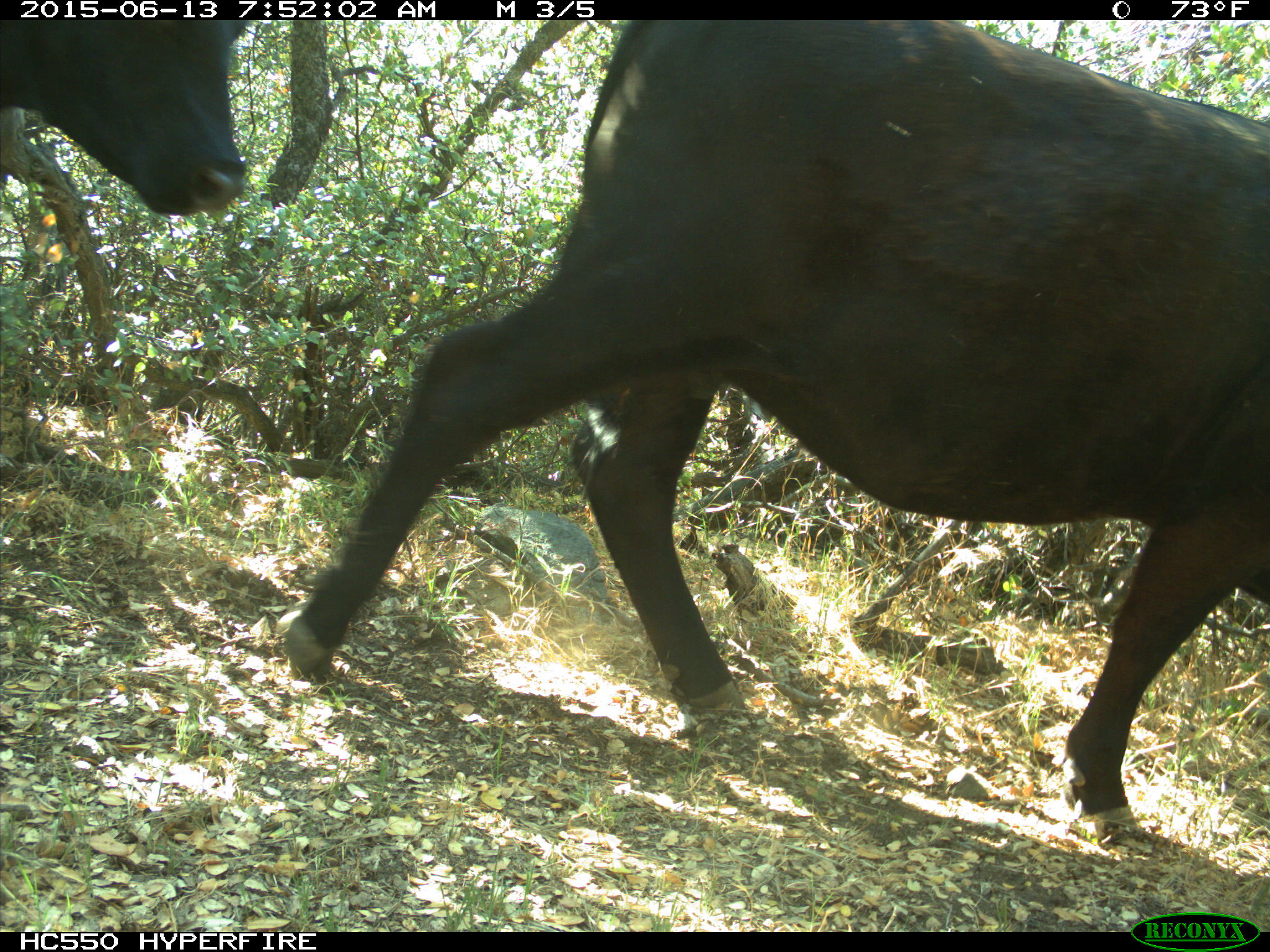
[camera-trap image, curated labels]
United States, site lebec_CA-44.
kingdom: Animalia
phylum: Chordata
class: Mammalia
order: Artiodactyla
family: Bovidae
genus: Bos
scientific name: Bos taurus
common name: domestic cow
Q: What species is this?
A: Bos taurus (domestic cow).